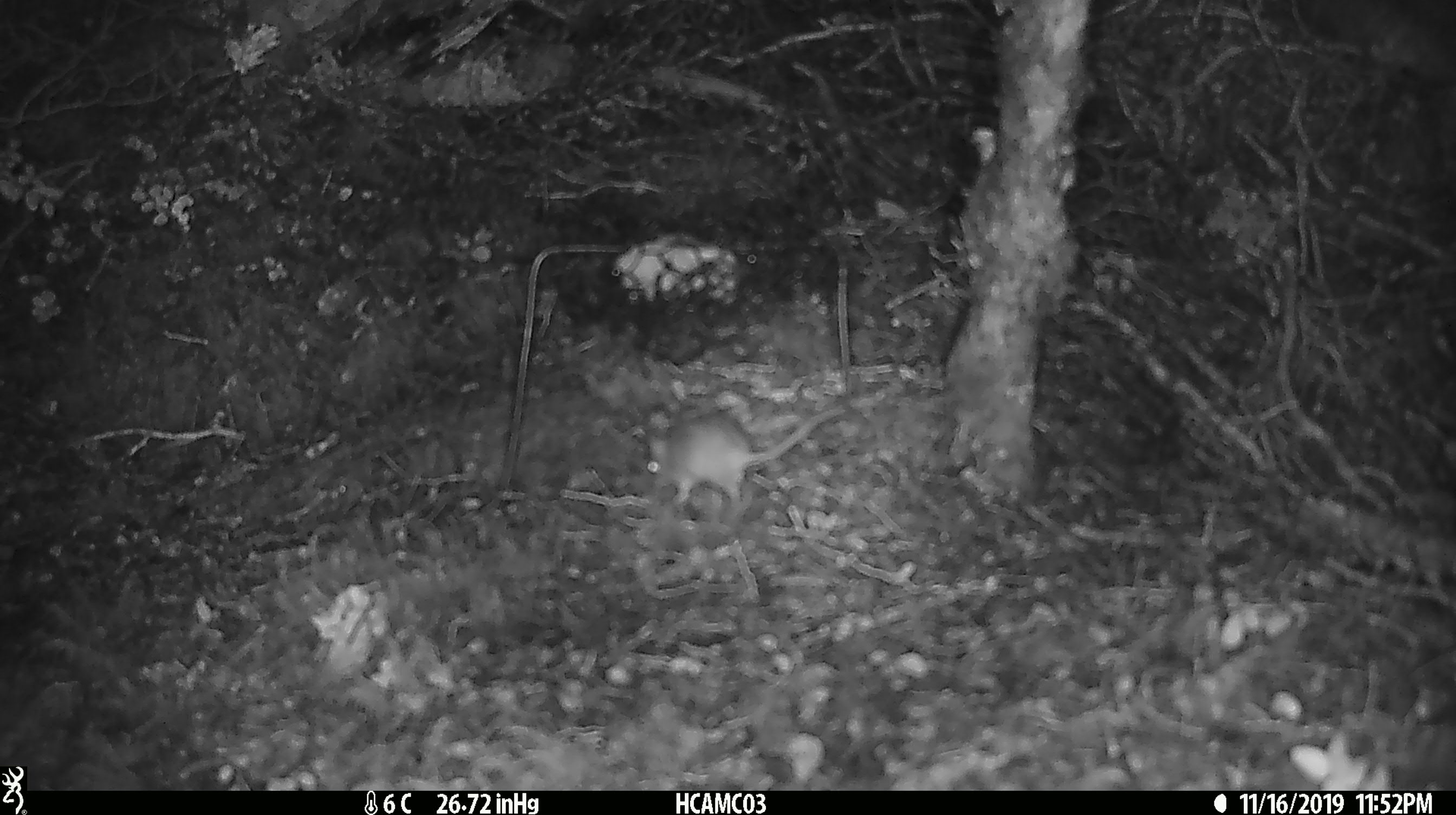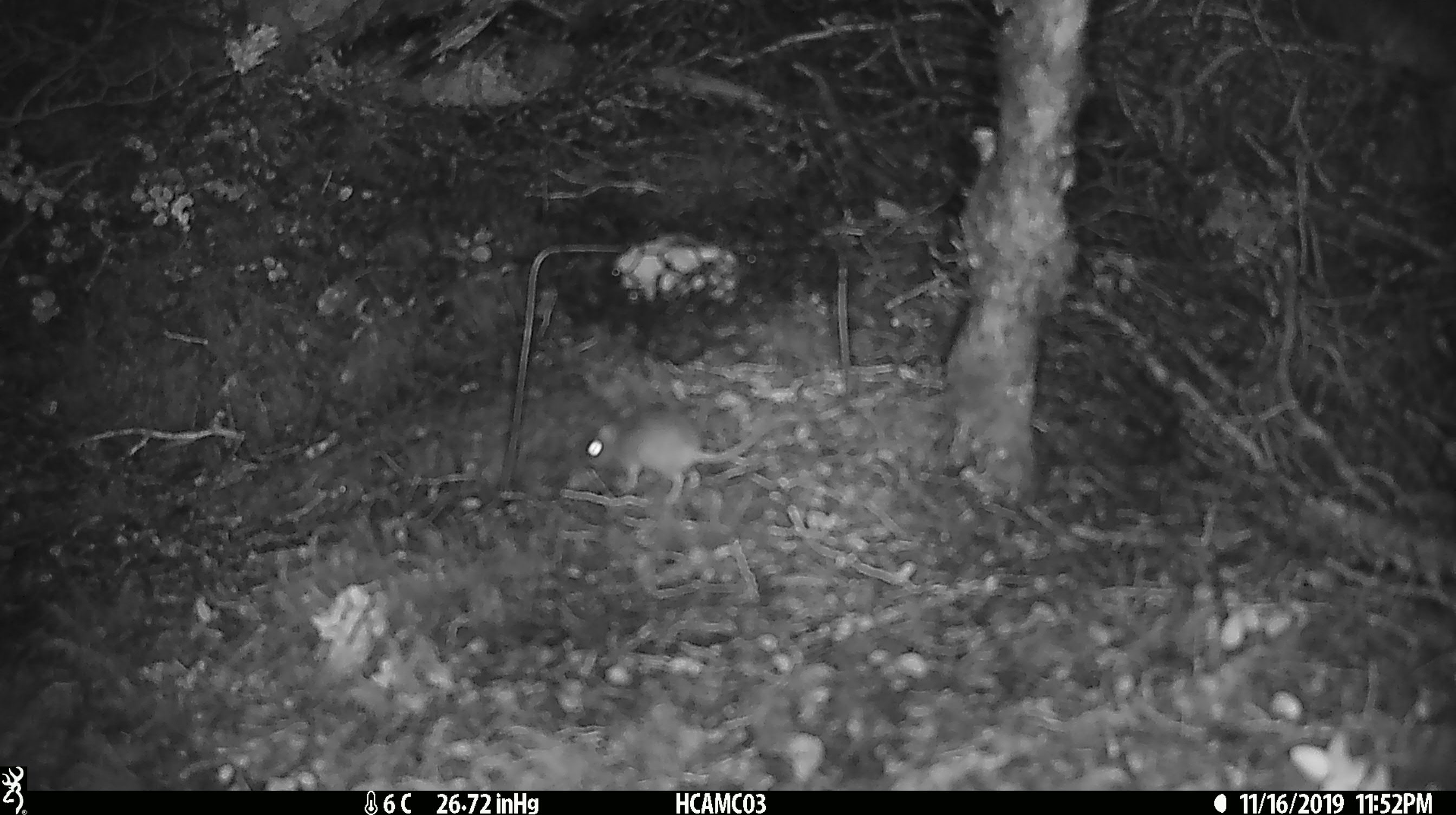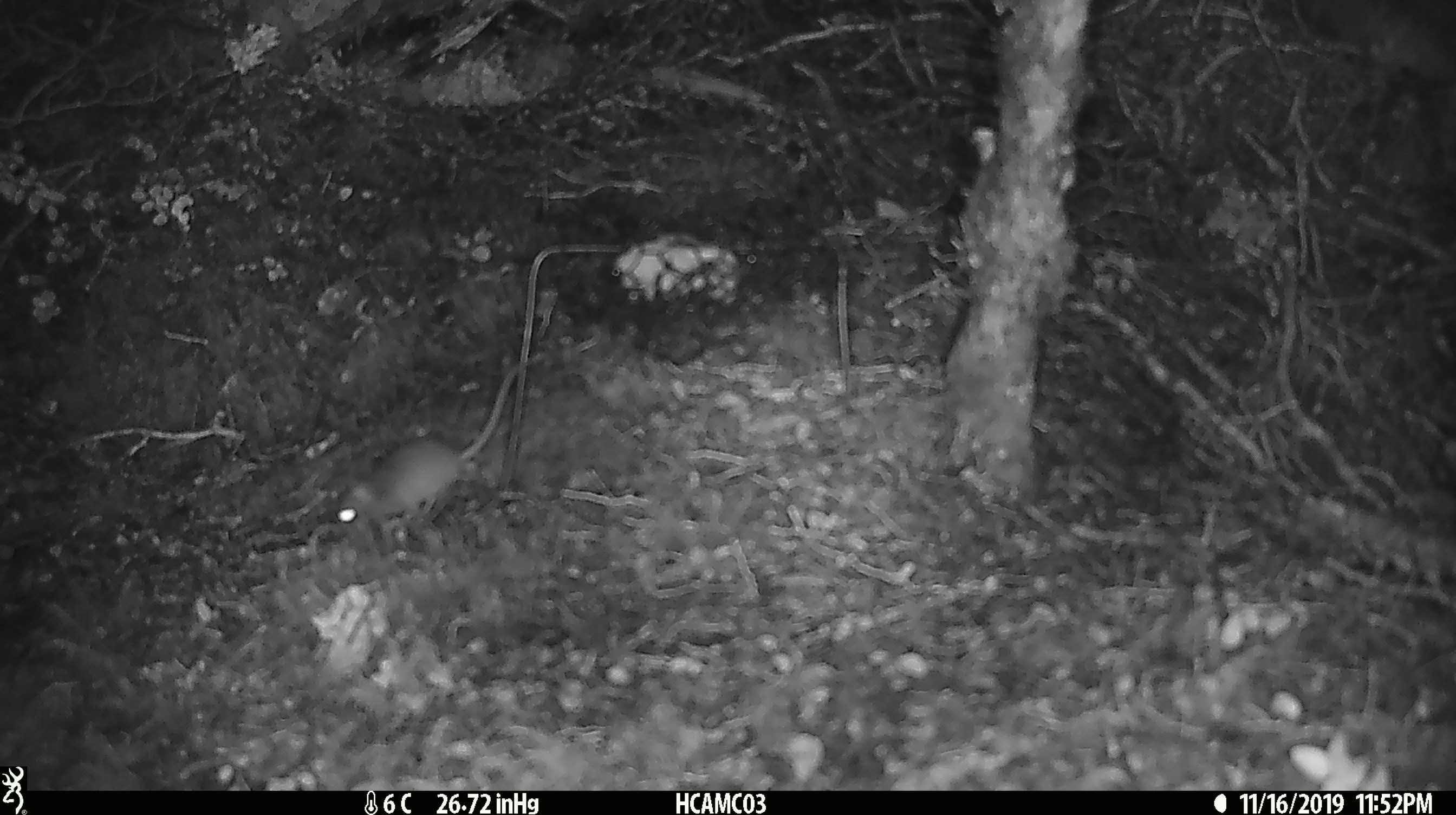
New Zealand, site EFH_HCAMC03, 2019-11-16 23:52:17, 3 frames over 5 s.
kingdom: Animalia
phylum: Chordata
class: Mammalia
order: Rodentia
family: Muridae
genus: Mus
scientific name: Mus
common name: mouse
Mouse (Mus).